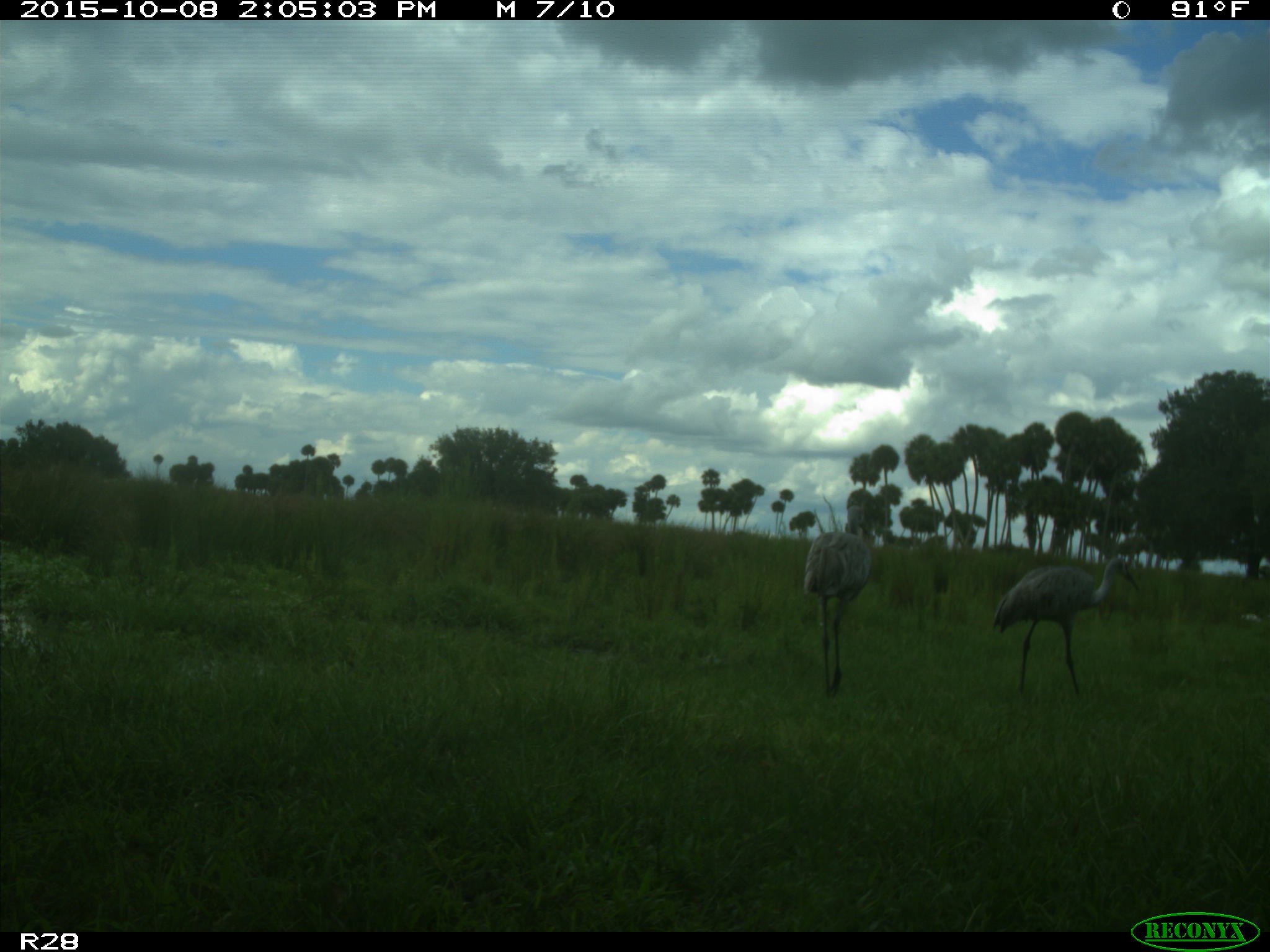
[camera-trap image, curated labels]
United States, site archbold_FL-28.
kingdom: Animalia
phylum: Chordata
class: Aves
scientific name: Aves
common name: birds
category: unidentified bird